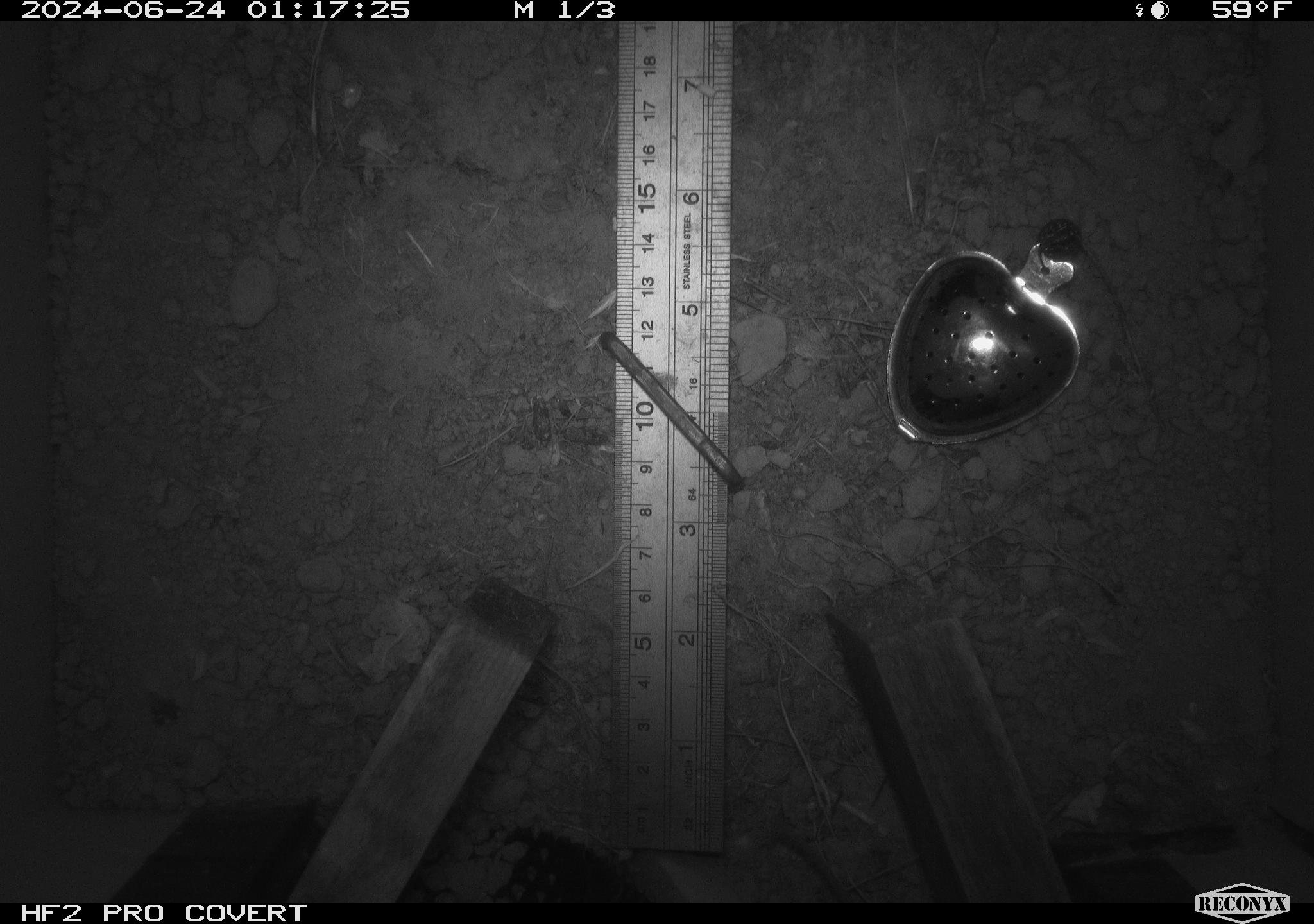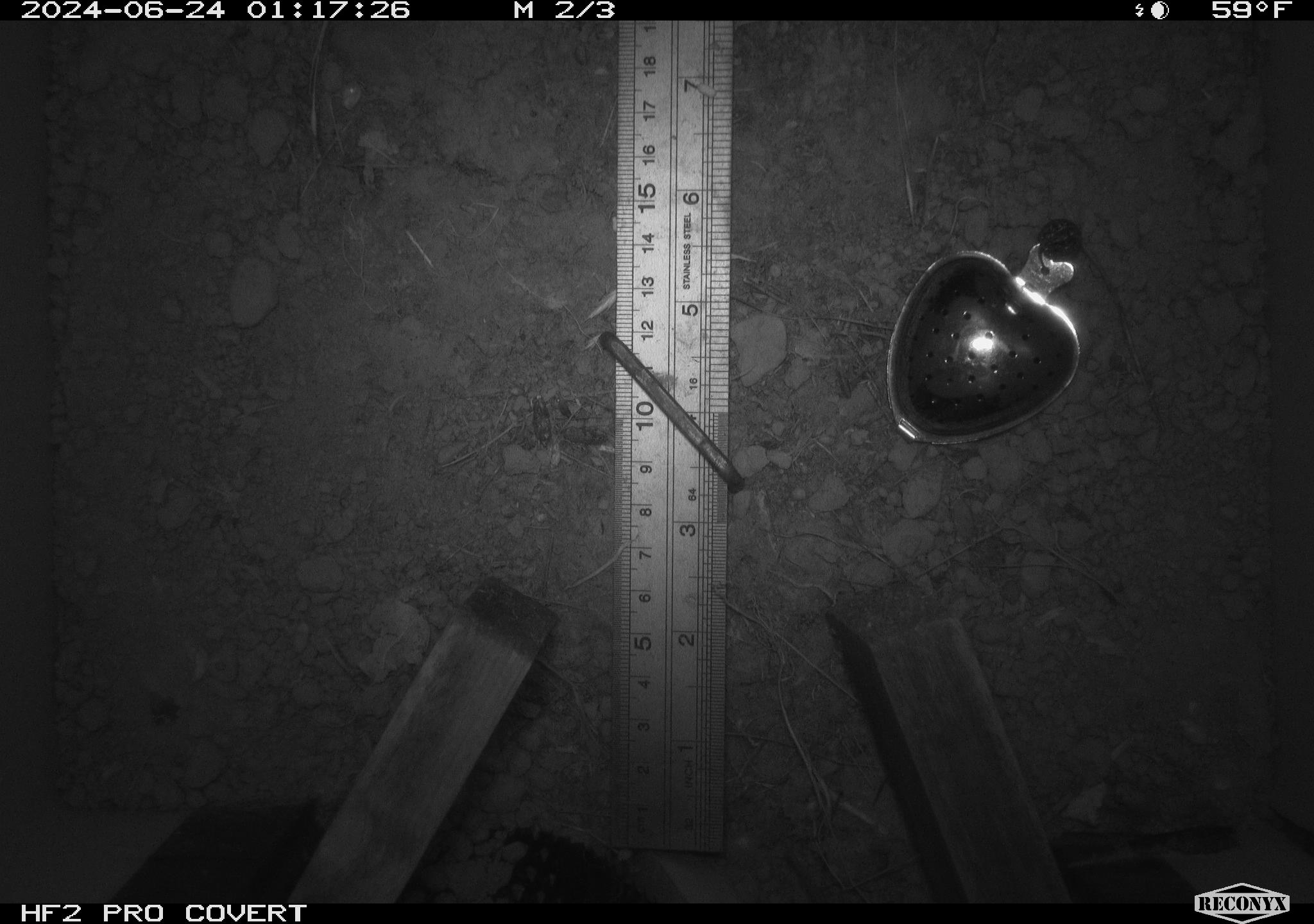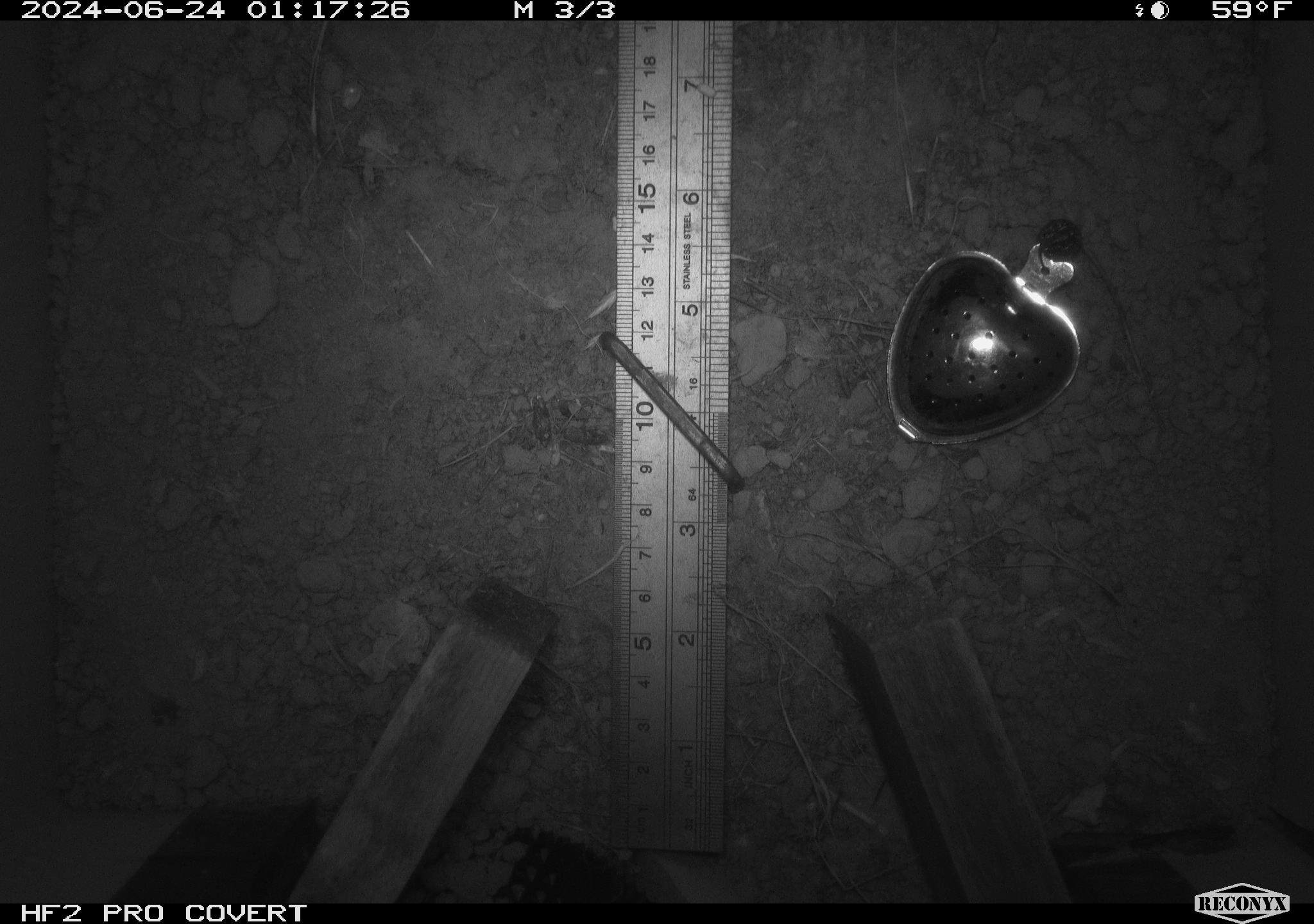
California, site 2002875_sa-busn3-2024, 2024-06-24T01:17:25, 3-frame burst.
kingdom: Animalia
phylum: Chordata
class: Mammalia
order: Rodentia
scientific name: Rodentia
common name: mouse species